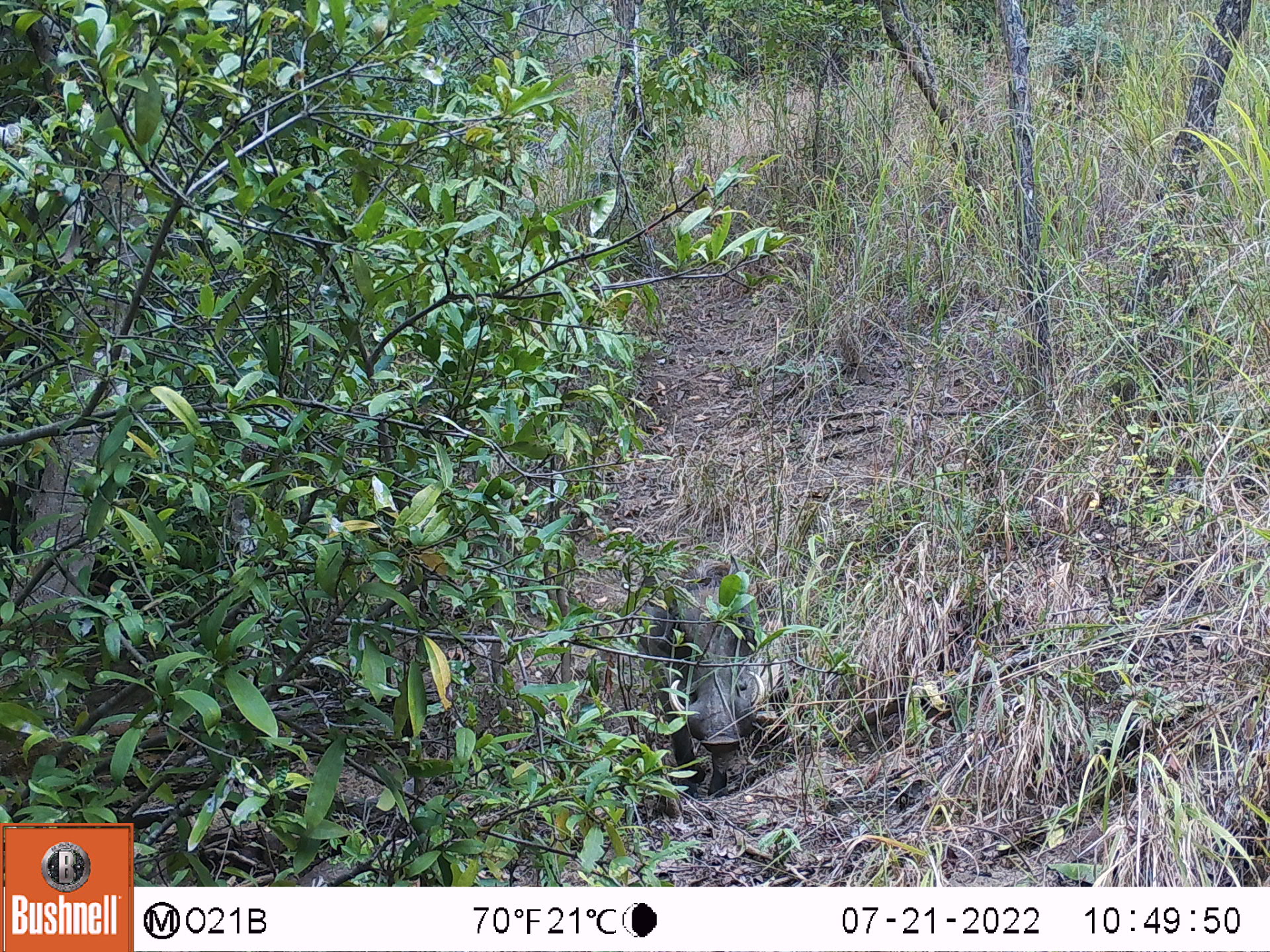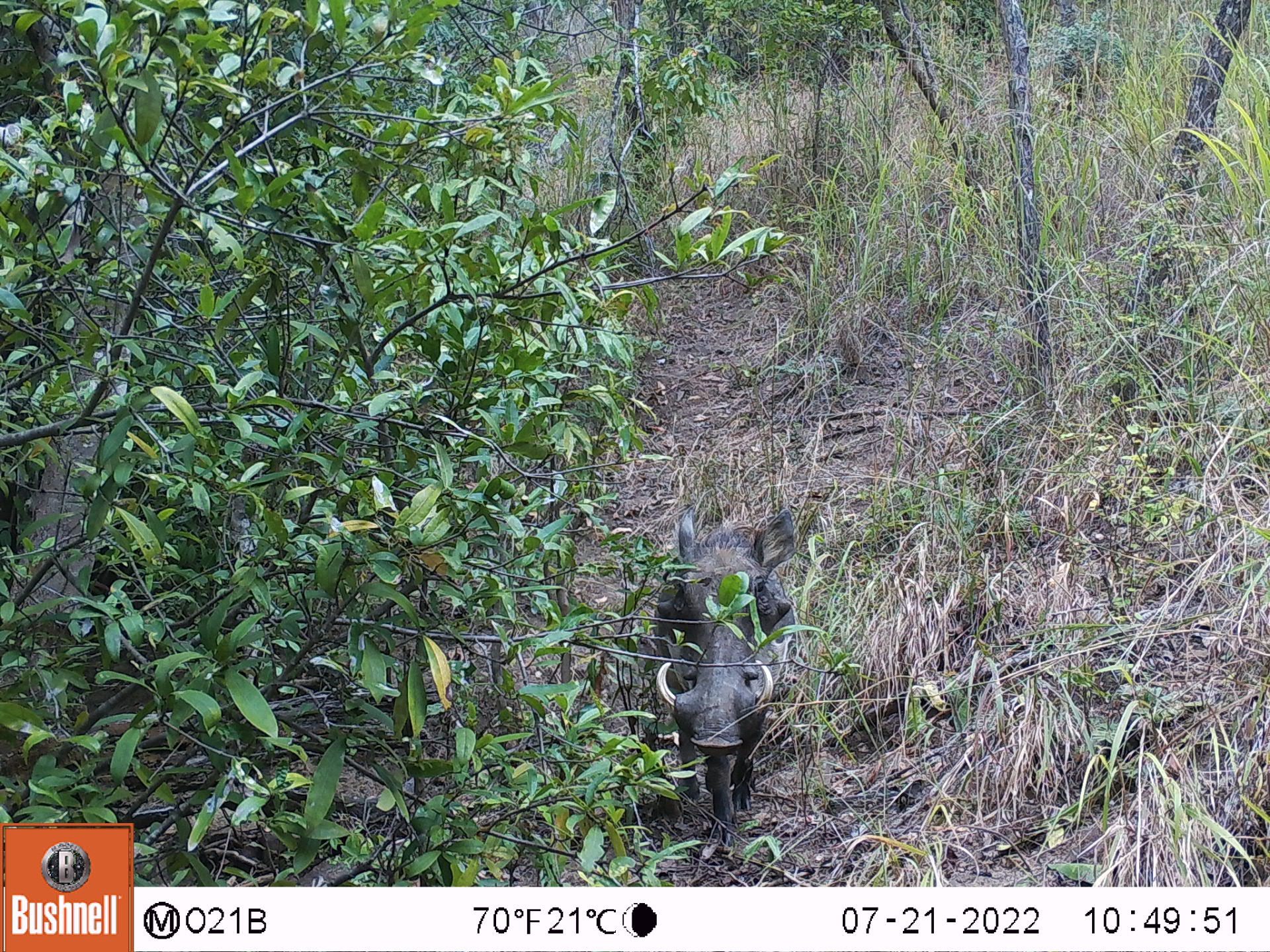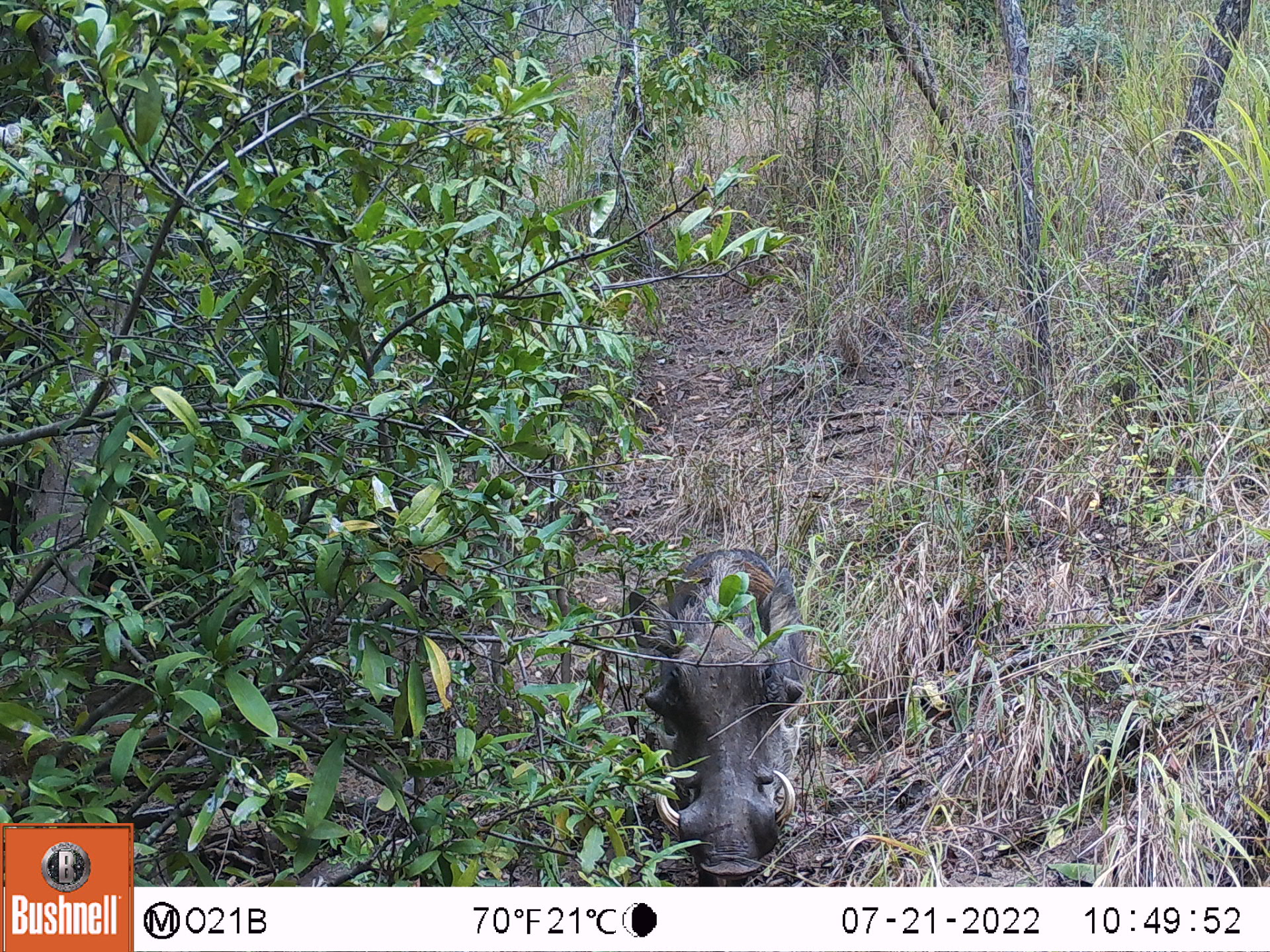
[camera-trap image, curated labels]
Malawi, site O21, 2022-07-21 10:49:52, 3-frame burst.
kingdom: Animalia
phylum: Chordata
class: Mammalia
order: Artiodactyla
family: Suidae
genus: Phacochoerus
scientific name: Phacochoerus africanus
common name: common warthog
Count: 1.